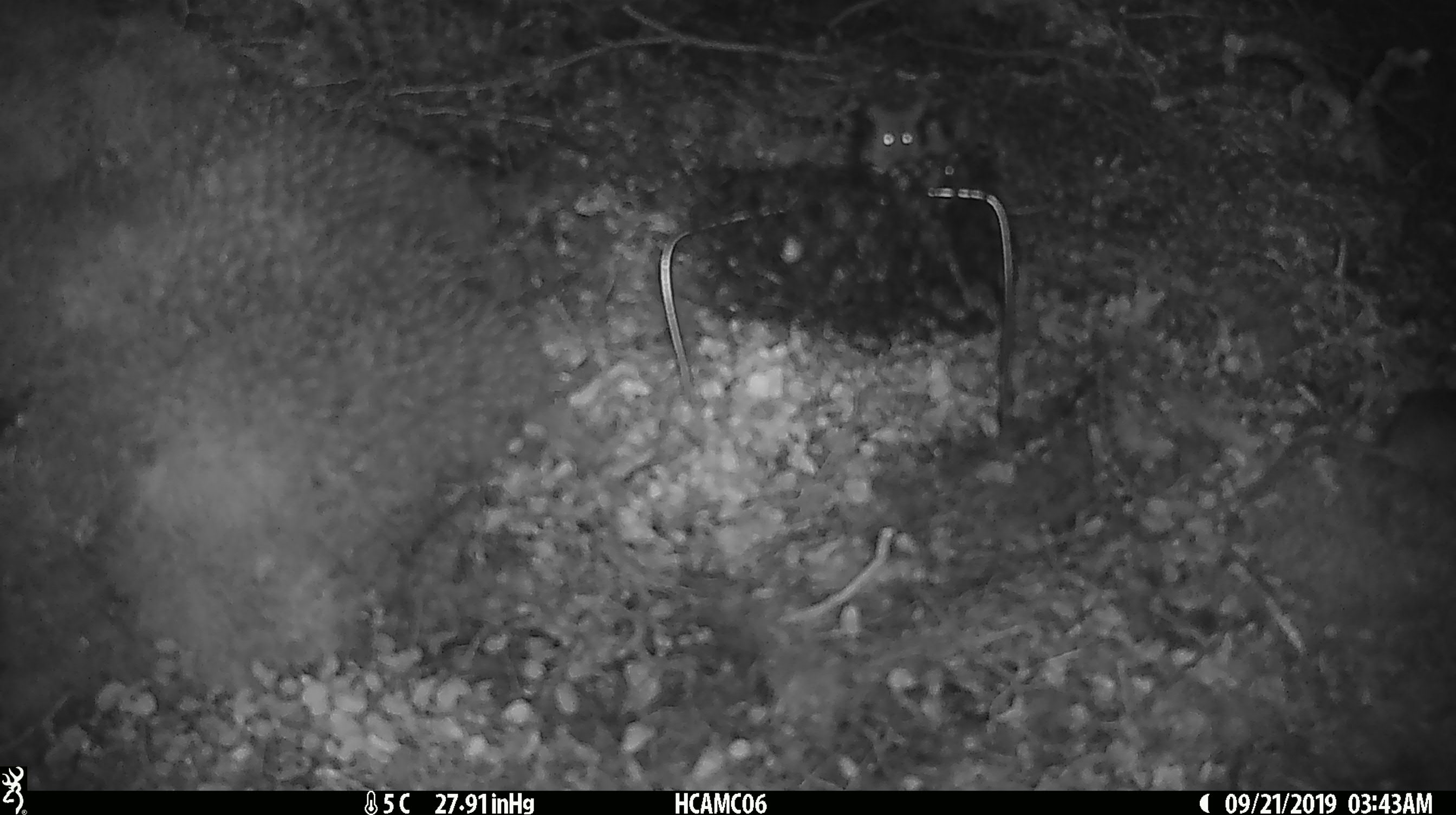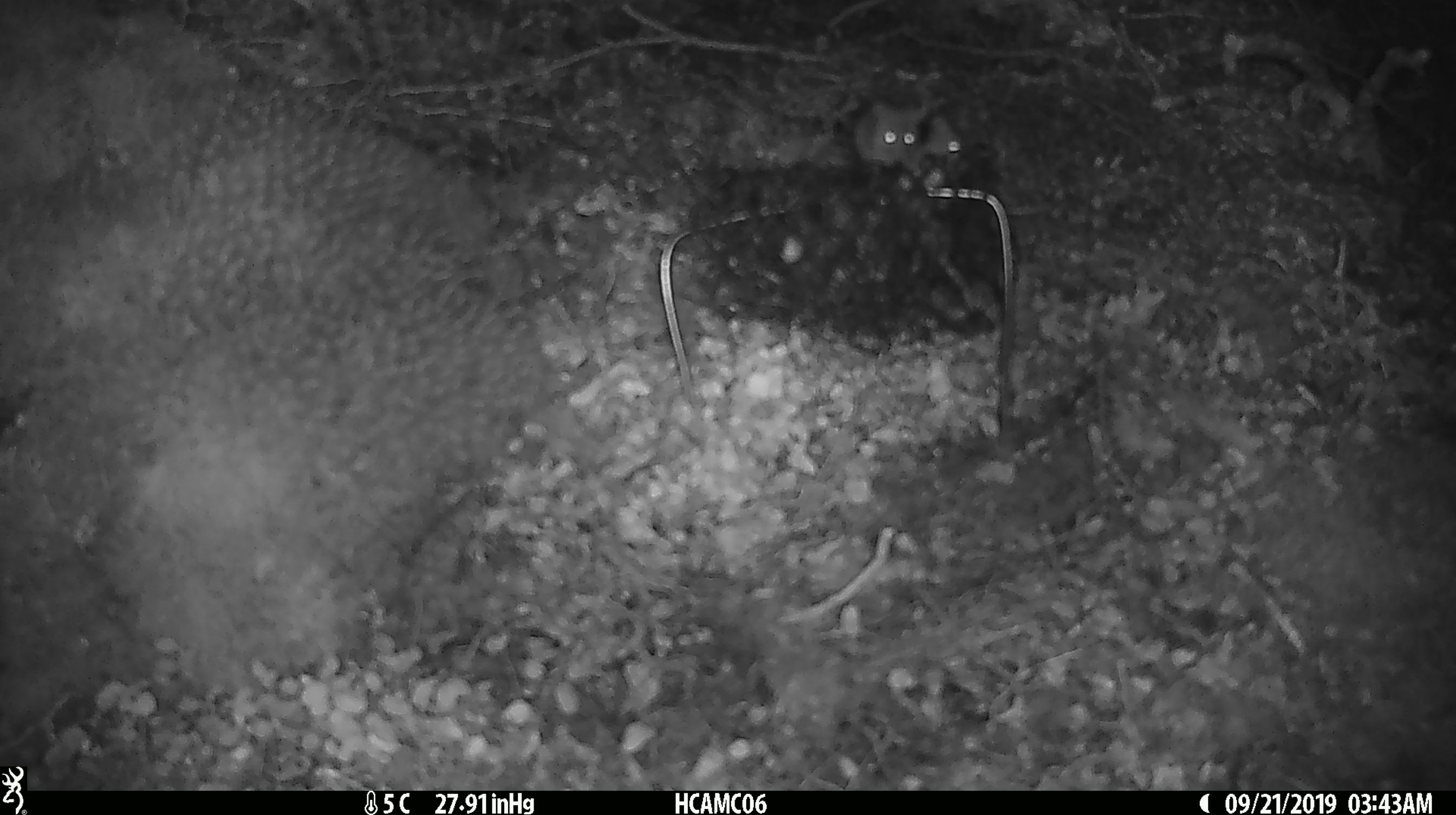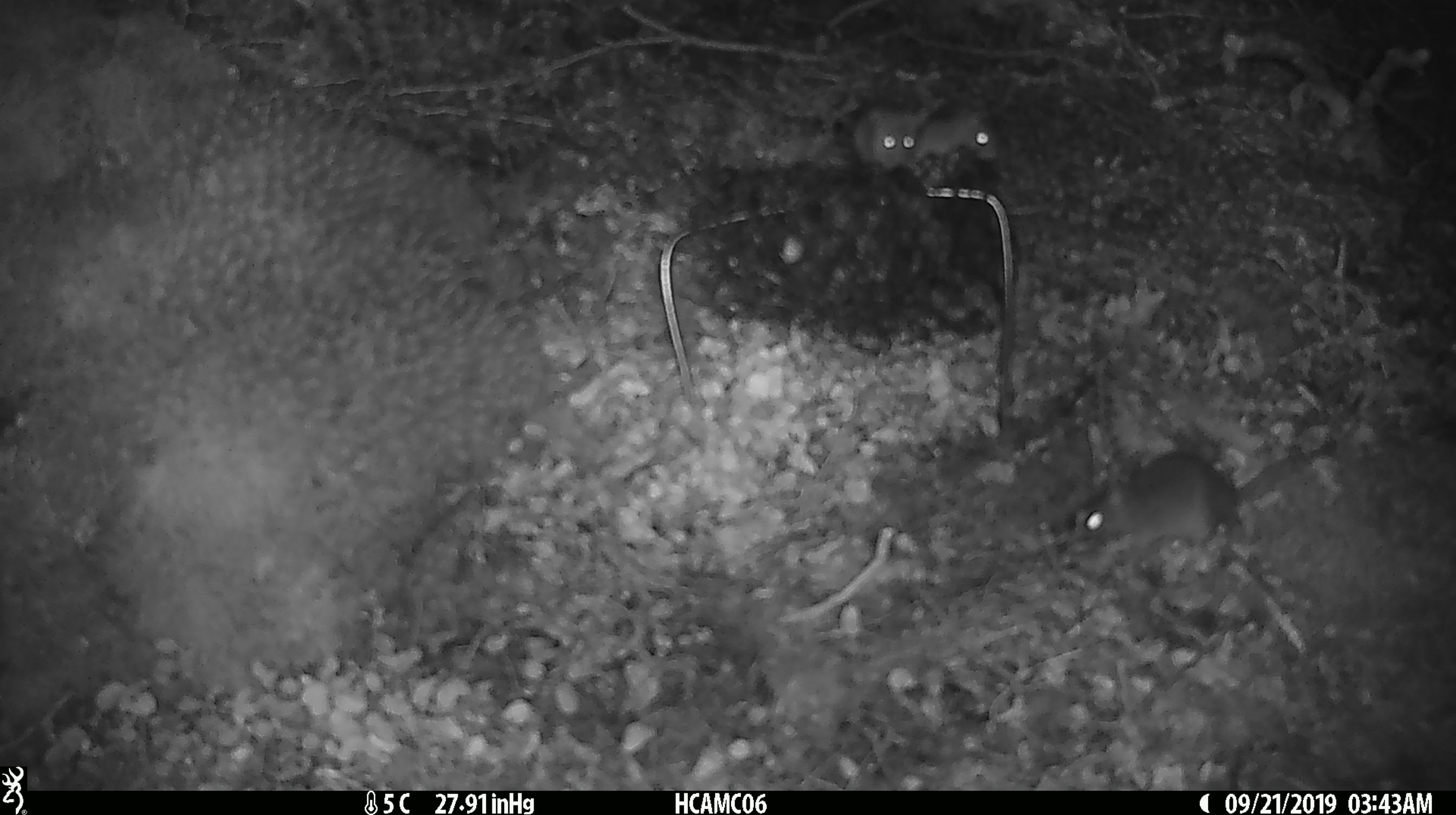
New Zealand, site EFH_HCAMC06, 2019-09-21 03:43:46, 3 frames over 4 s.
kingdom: Animalia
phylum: Chordata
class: Mammalia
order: Rodentia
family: Muridae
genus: Mus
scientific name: Mus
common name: mouse